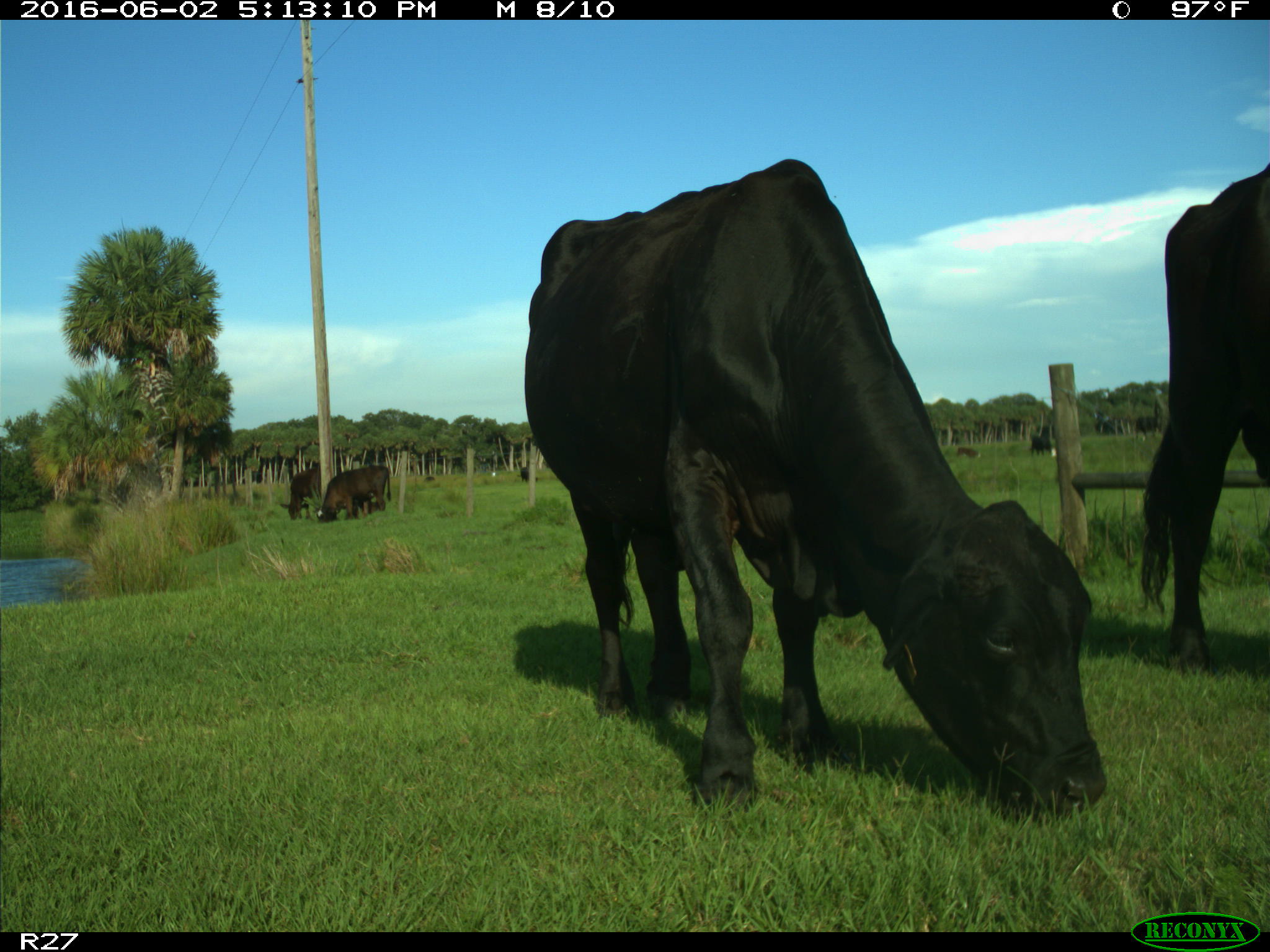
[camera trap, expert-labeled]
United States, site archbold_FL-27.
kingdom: Animalia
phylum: Chordata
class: Mammalia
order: Artiodactyla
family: Bovidae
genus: Bos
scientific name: Bos taurus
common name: domestic cow